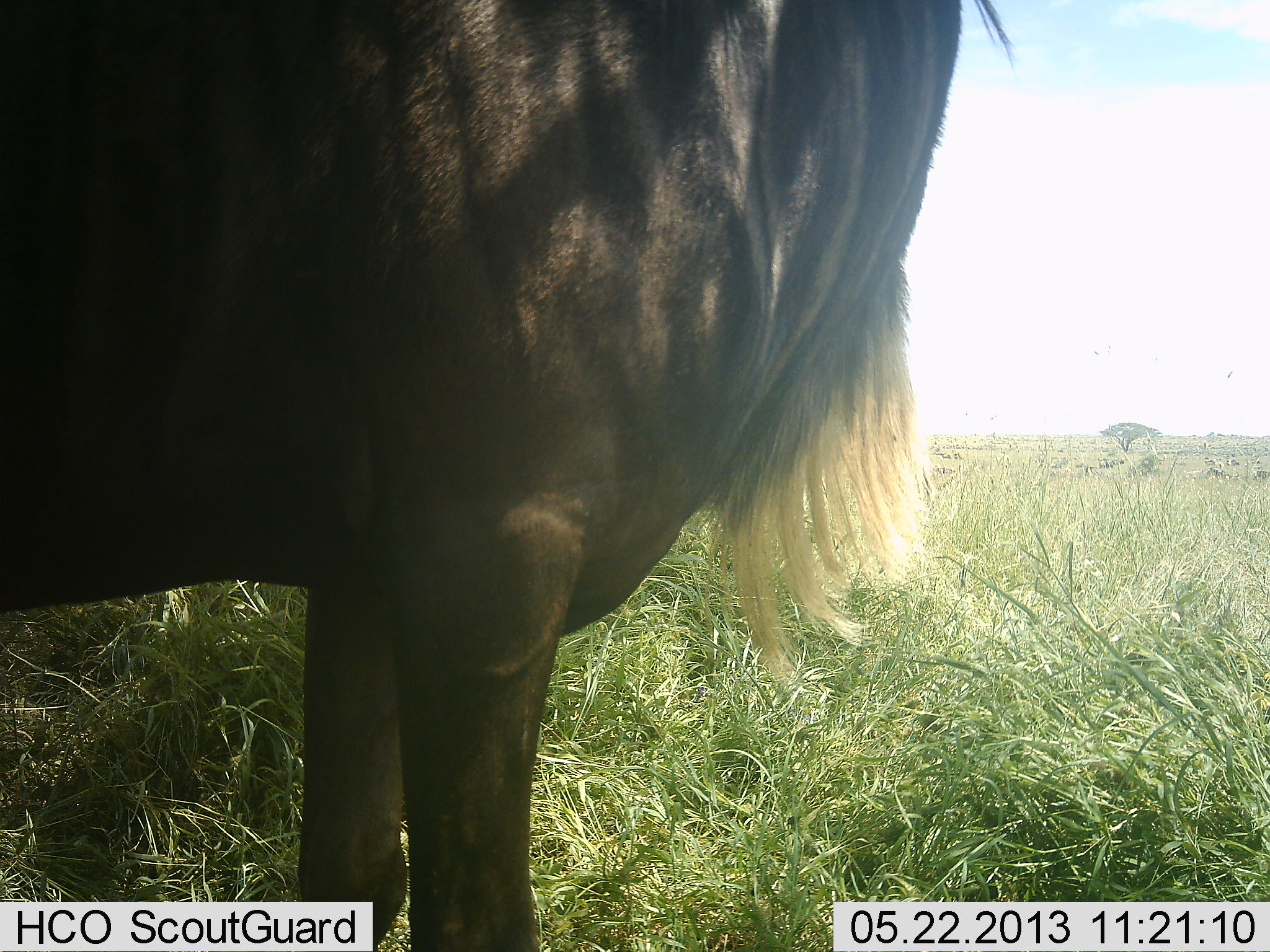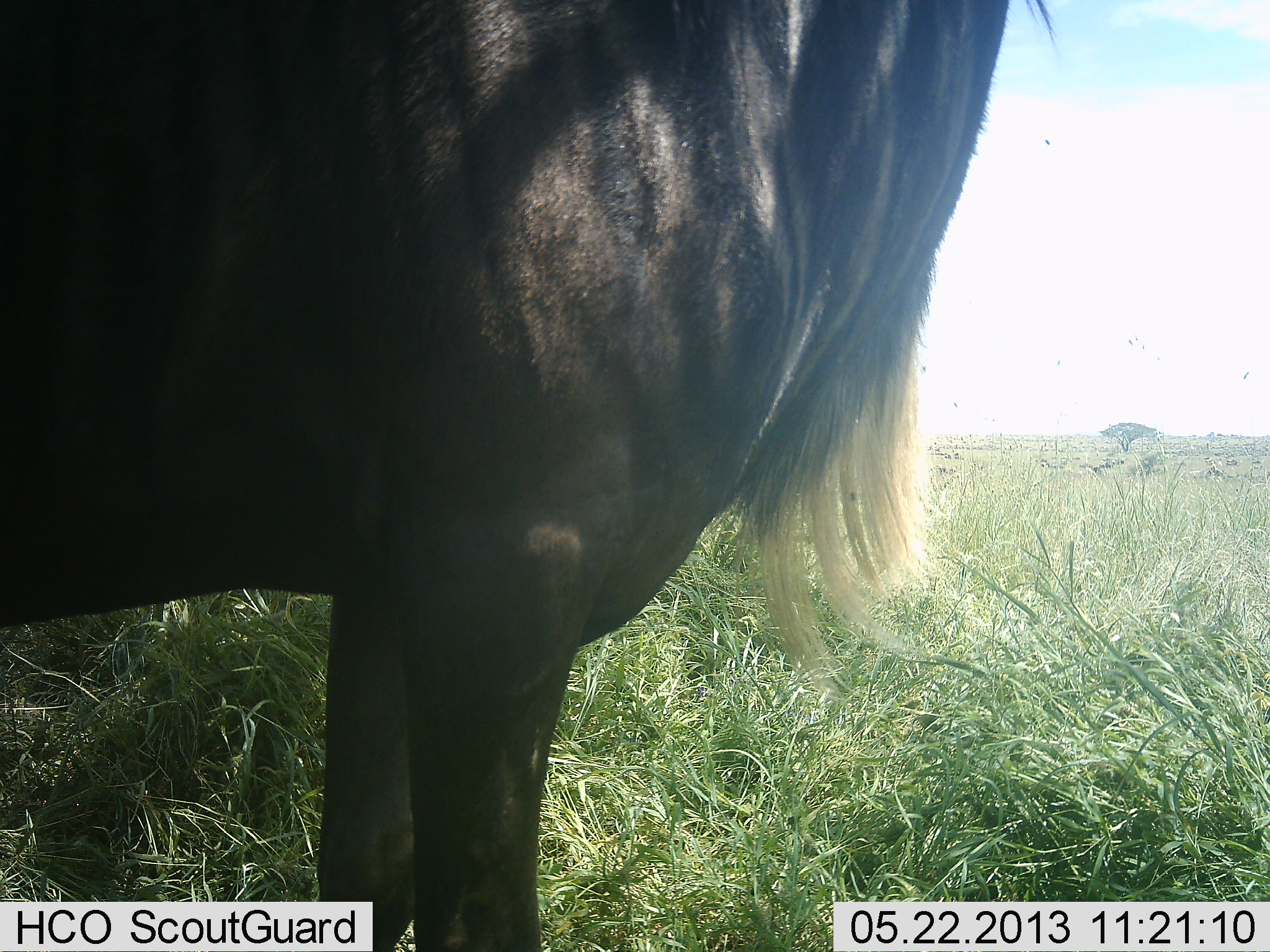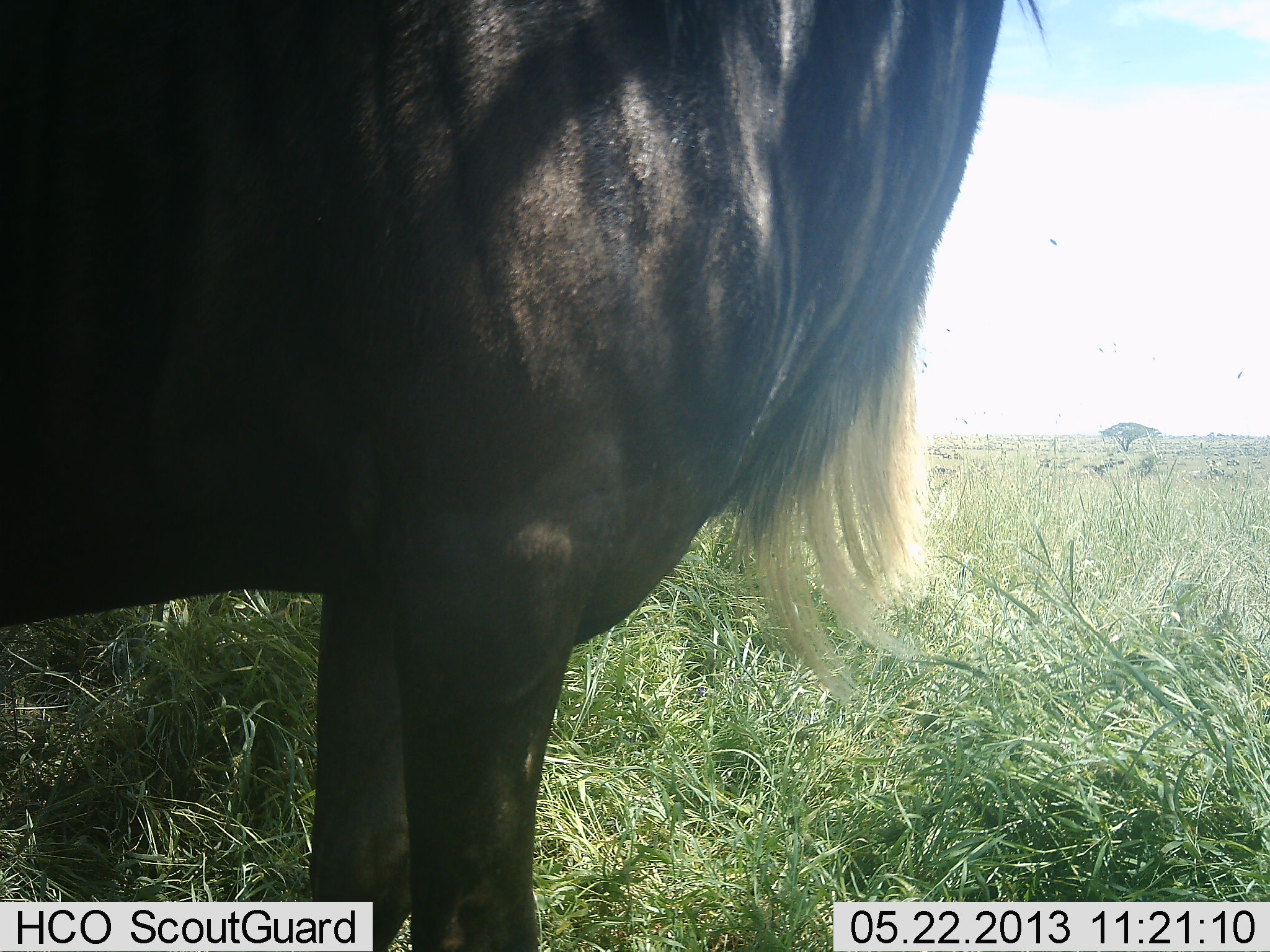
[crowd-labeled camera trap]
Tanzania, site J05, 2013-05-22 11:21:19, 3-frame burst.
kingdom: Animalia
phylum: Chordata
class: Mammalia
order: Artiodactyla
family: Bovidae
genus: Connochaetes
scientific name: Connochaetes taurinus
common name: blue wildebeest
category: wildebeest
Wildebeest (blue wildebeest) (Connochaetes taurinus), count 1. Behavior (volunteer vote fractions): standing 100%, resting 0%, moving 0%, interacting 0%. Young present (vote fraction): 0%. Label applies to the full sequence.